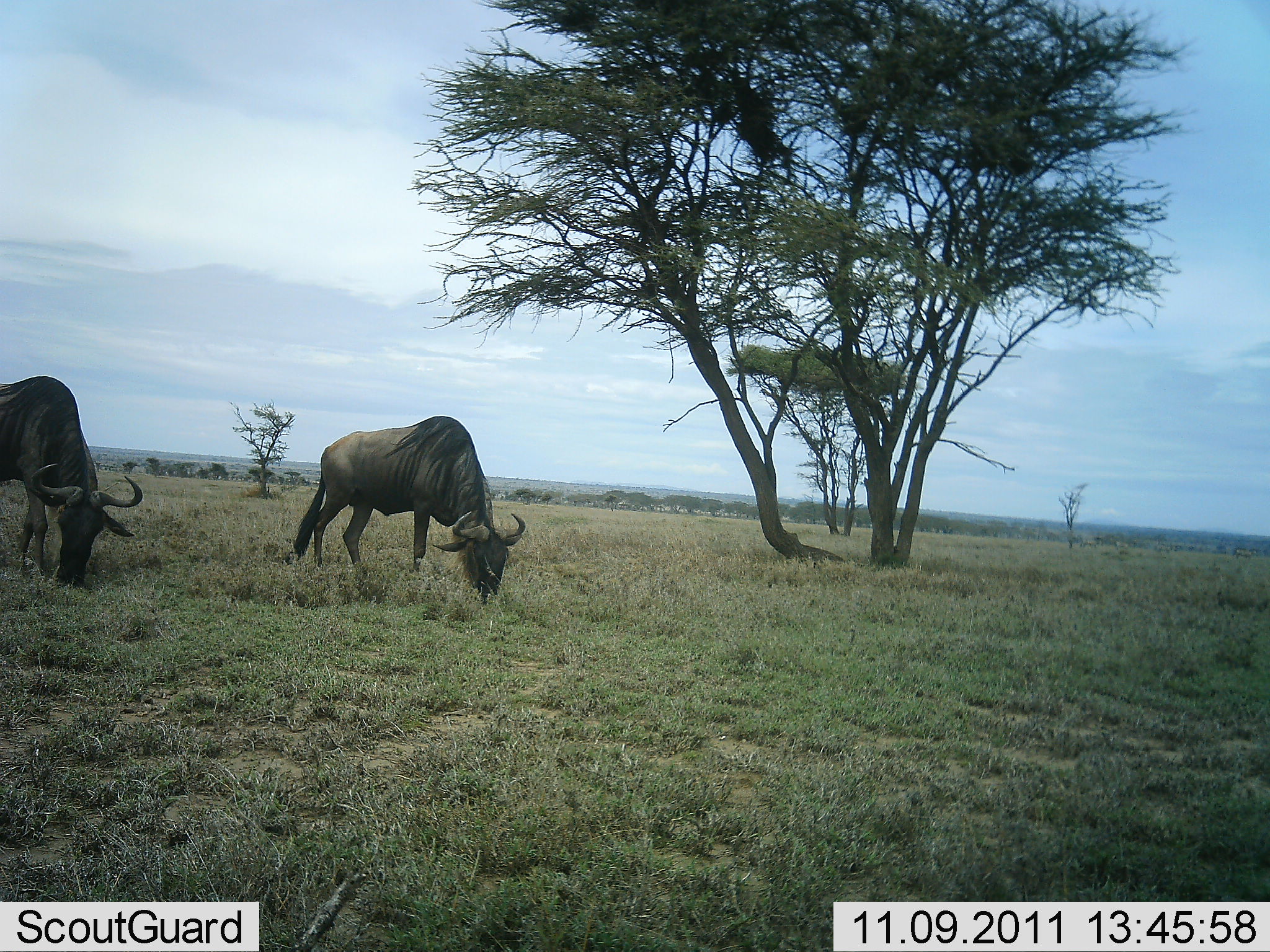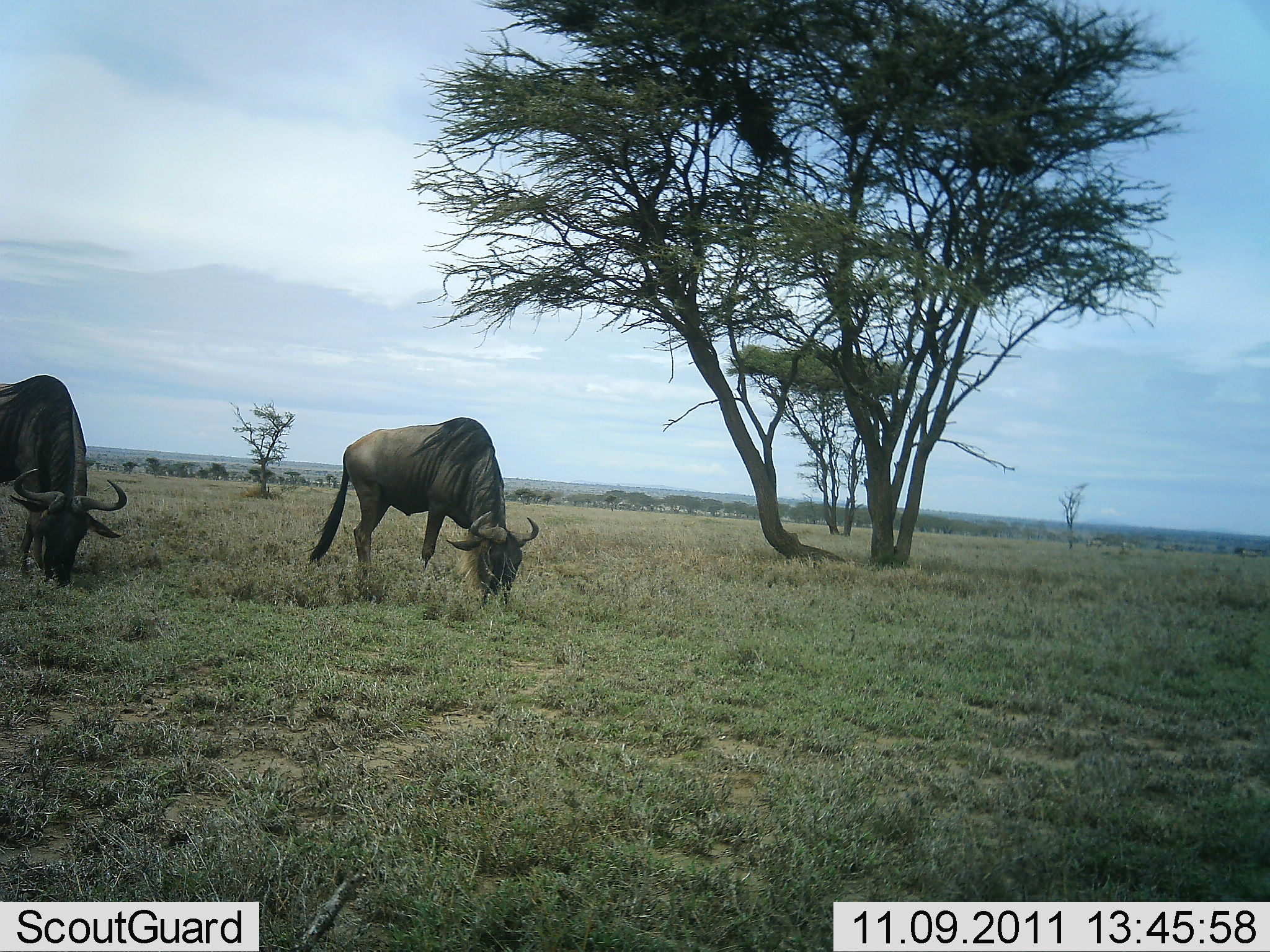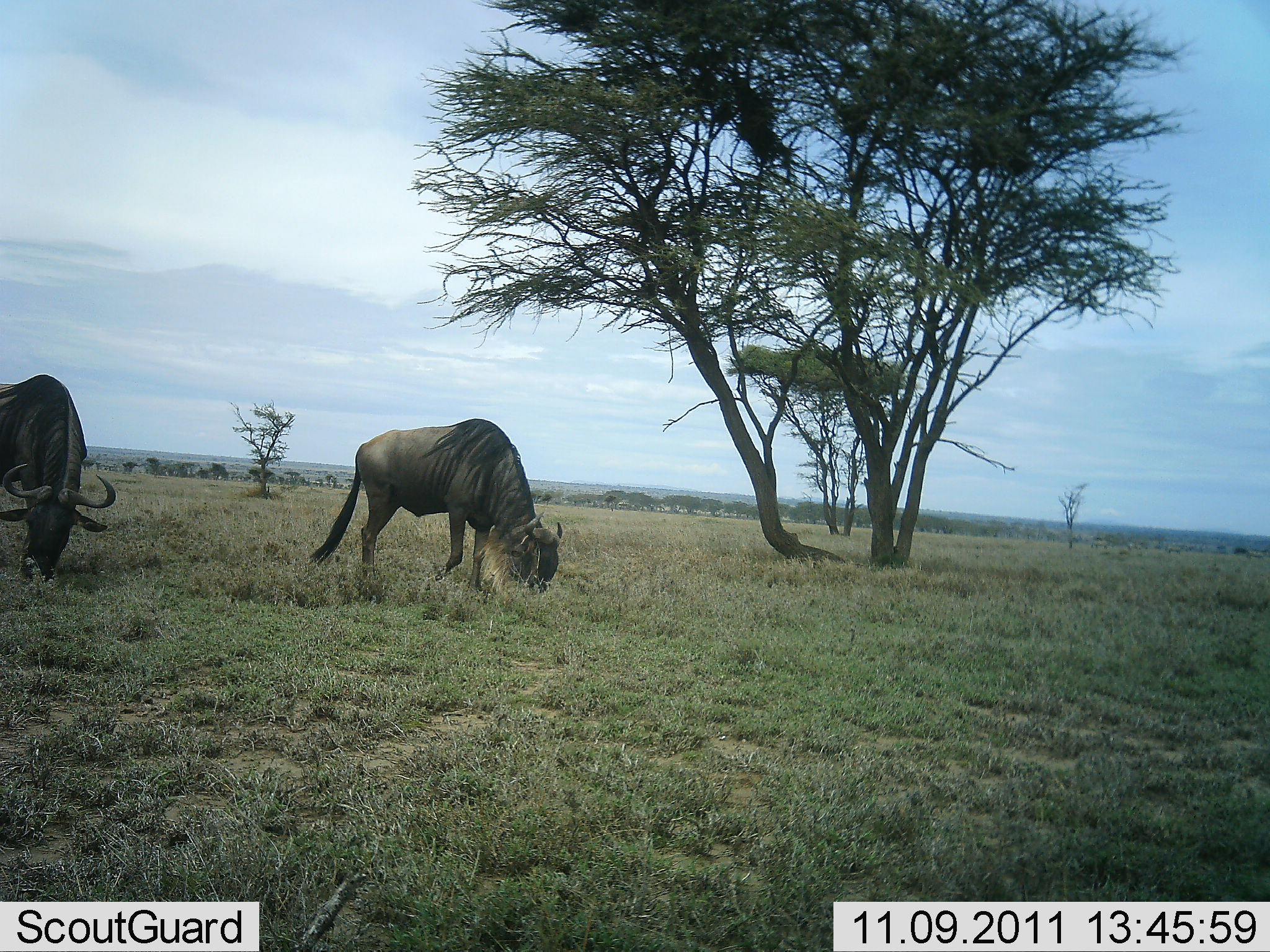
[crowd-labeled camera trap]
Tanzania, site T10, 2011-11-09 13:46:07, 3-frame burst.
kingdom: Animalia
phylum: Chordata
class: Mammalia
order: Artiodactyla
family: Bovidae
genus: Connochaetes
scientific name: Connochaetes taurinus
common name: blue wildebeest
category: wildebeest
Wildebeest (blue wildebeest) (Connochaetes taurinus), count 2. Behavior (volunteer vote fractions): standing 9%, resting 0%, moving 18%, interacting 0%. Young present (vote fraction): 0%. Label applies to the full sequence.